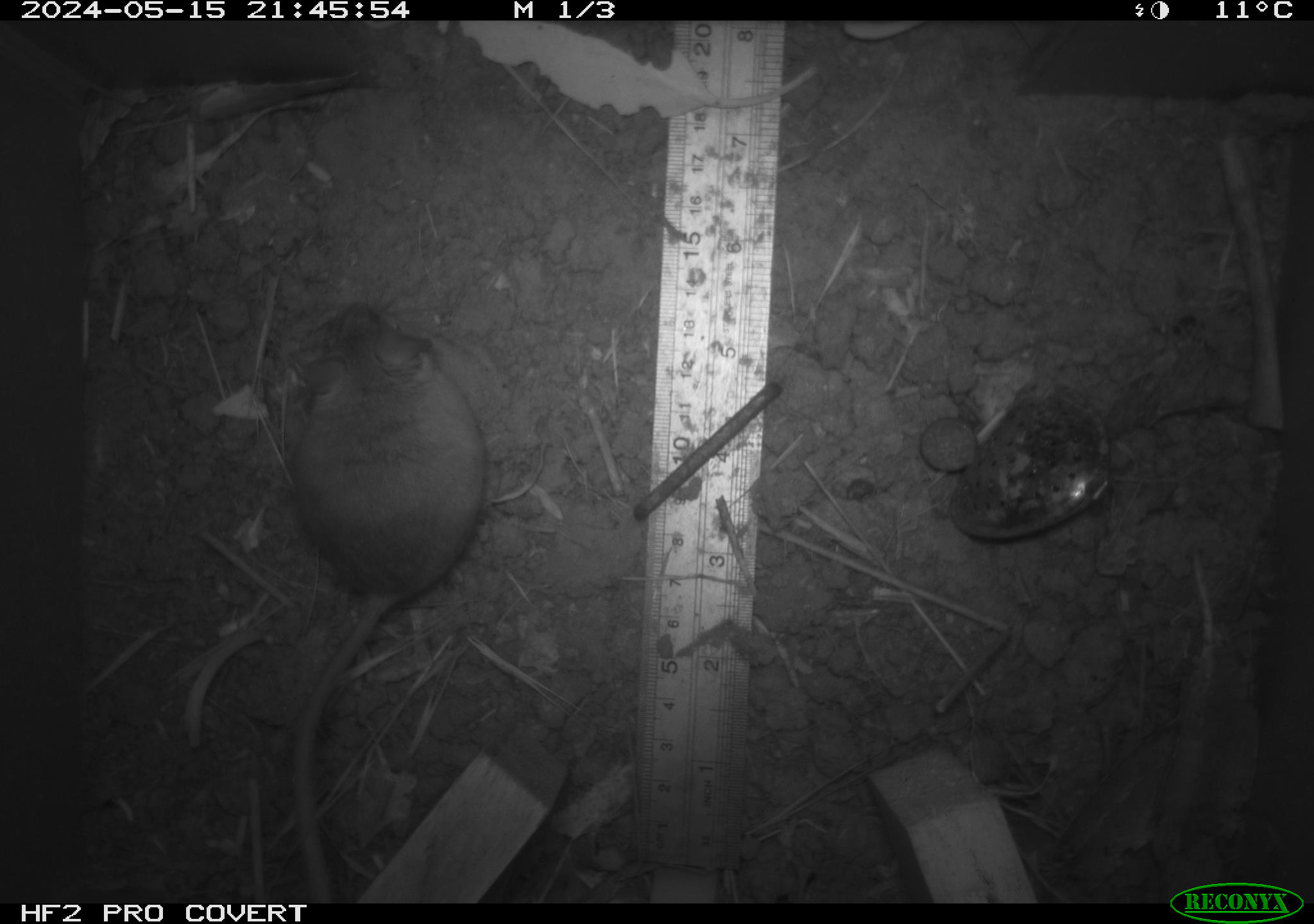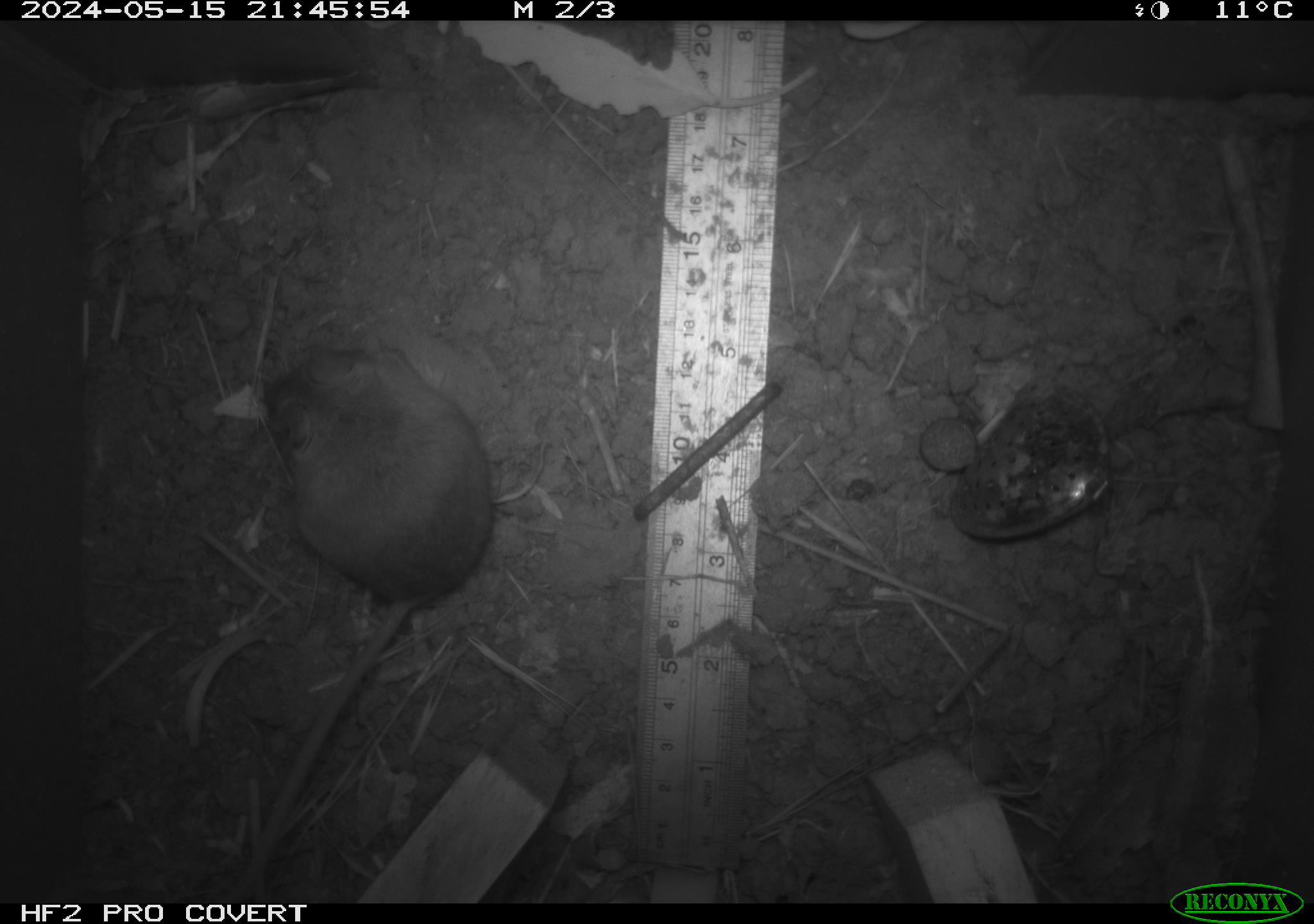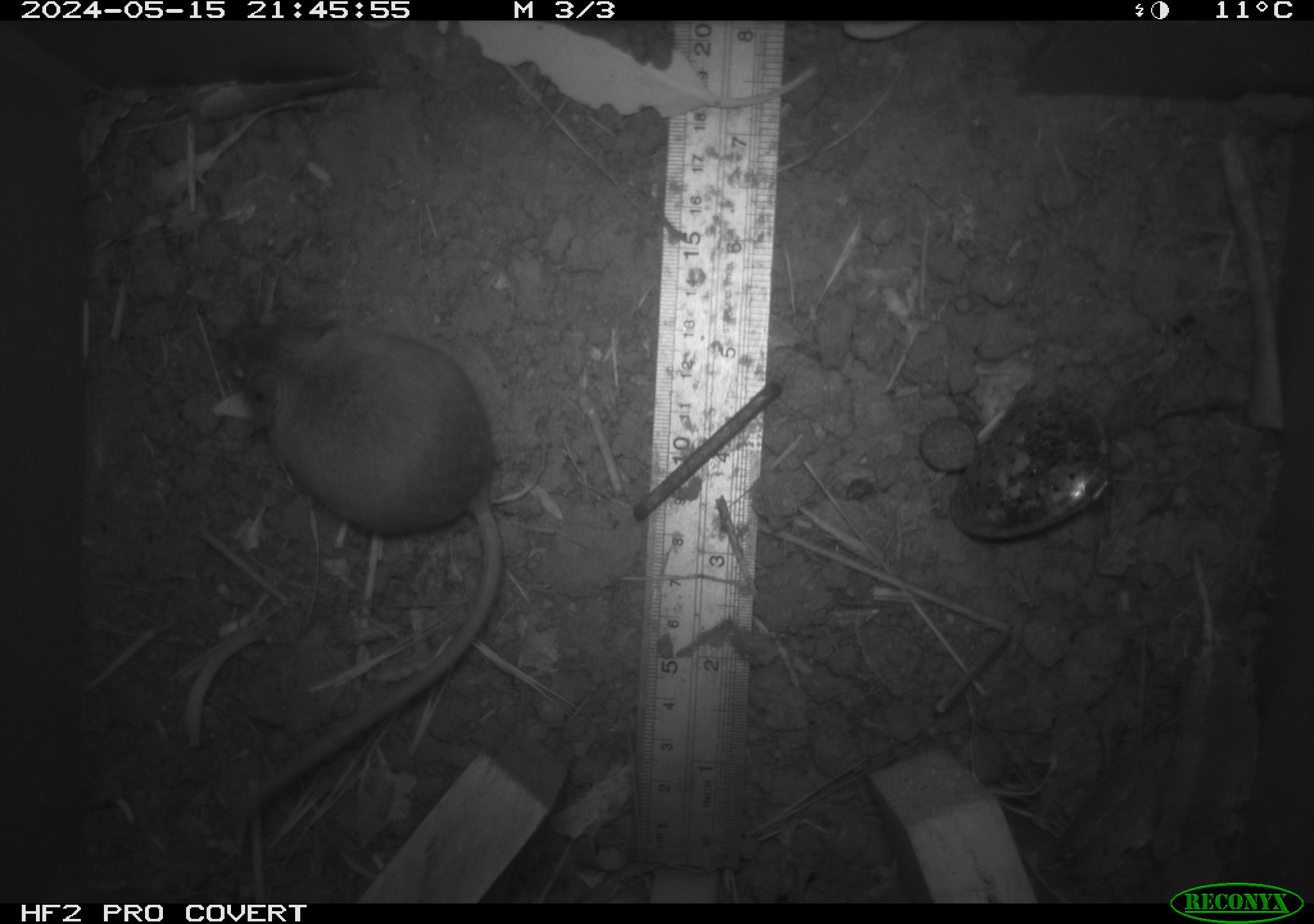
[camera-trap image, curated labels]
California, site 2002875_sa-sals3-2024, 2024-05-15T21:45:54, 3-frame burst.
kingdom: Animalia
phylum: Chordata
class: Mammalia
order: Rodentia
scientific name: Rodentia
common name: mouse species